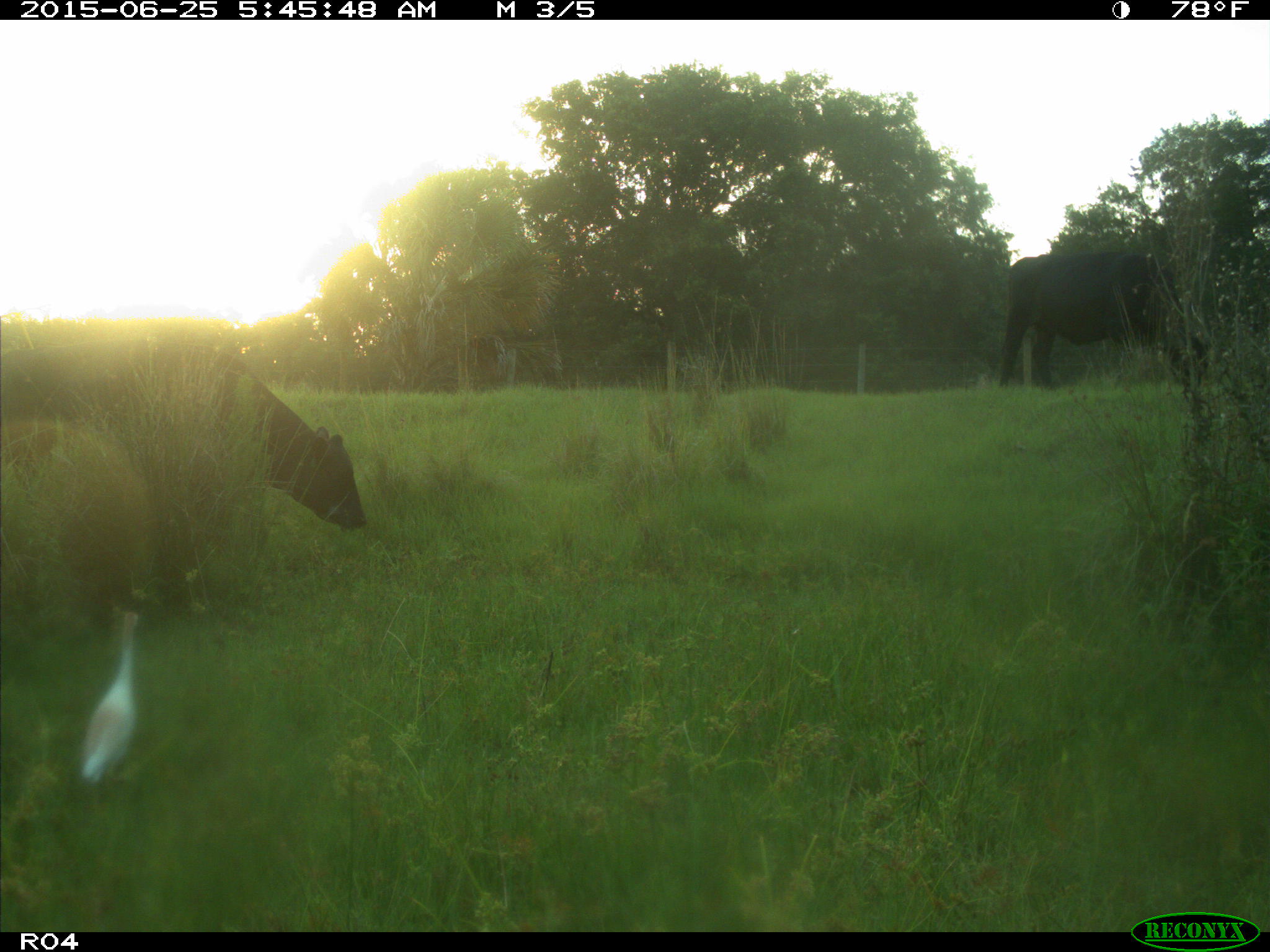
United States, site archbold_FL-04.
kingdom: Animalia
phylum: Chordata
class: Mammalia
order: Artiodactyla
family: Bovidae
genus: Bos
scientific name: Bos taurus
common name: domestic cow